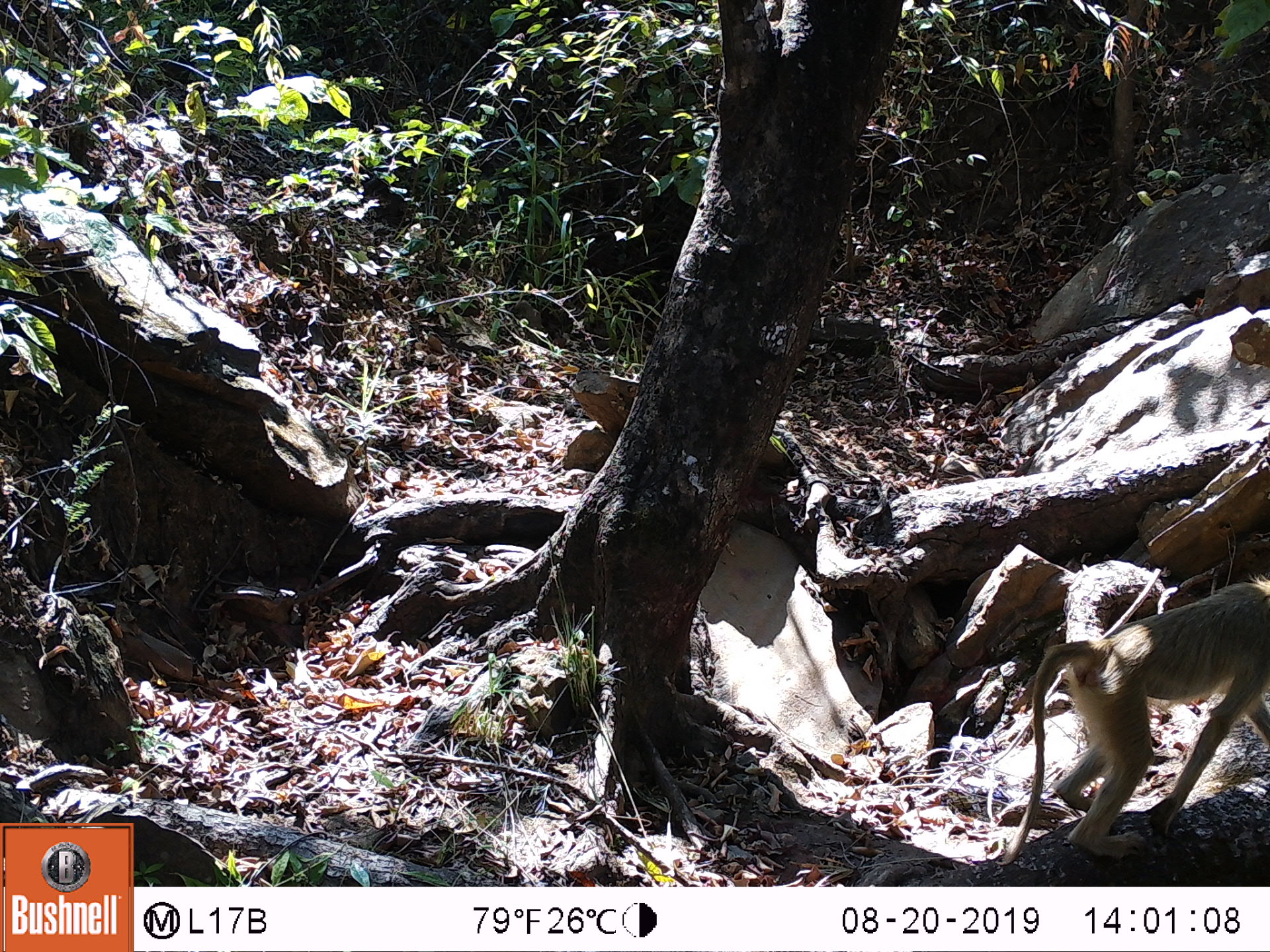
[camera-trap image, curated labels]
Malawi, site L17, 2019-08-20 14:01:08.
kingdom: Animalia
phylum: Chordata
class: Mammalia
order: Primates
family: Cercopithecidae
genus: Papio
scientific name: Papio cynocephalus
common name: yellow baboon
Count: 1.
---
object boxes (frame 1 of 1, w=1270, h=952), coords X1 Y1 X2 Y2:
yellow baboon: 993 580 1262 866